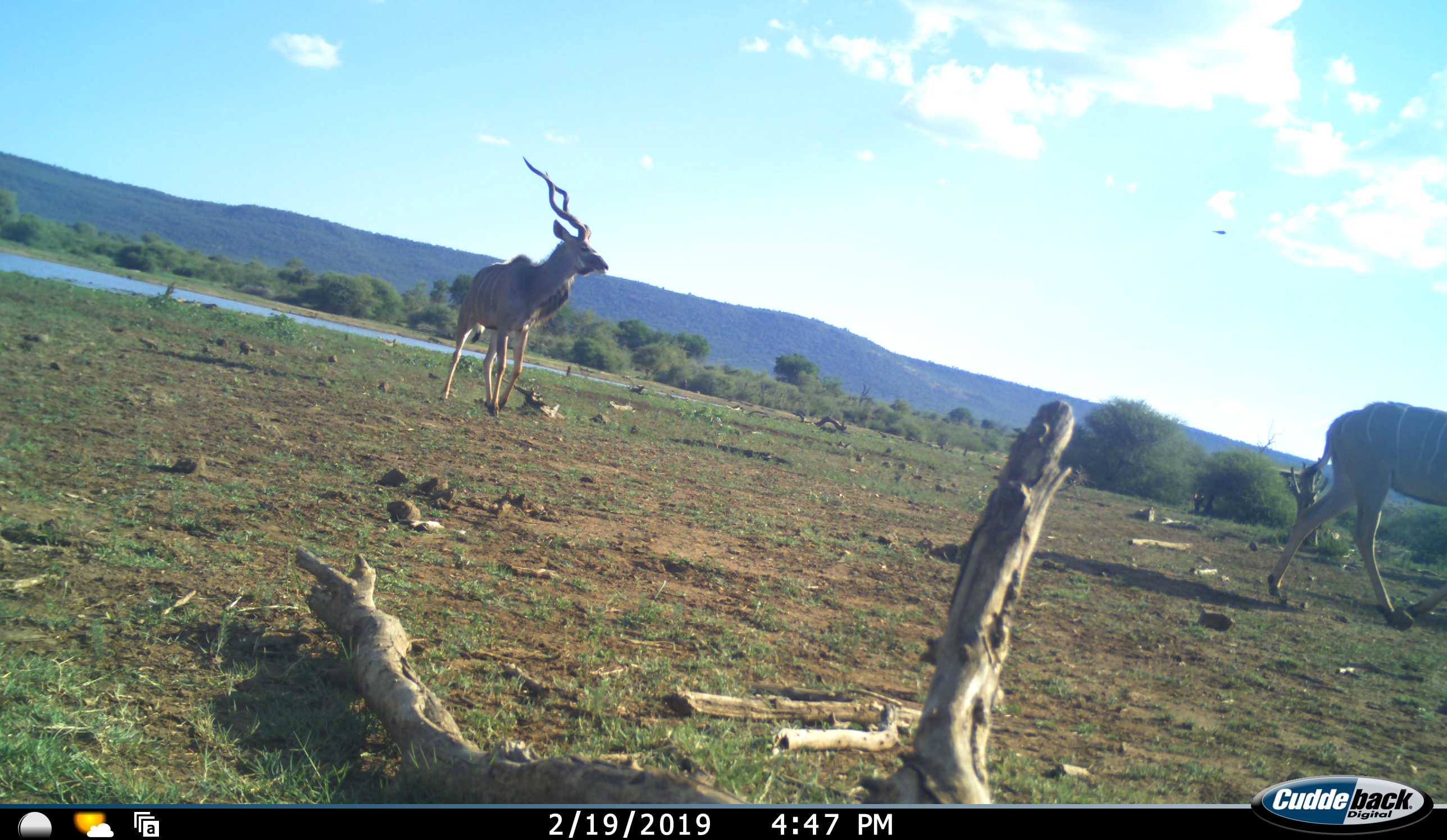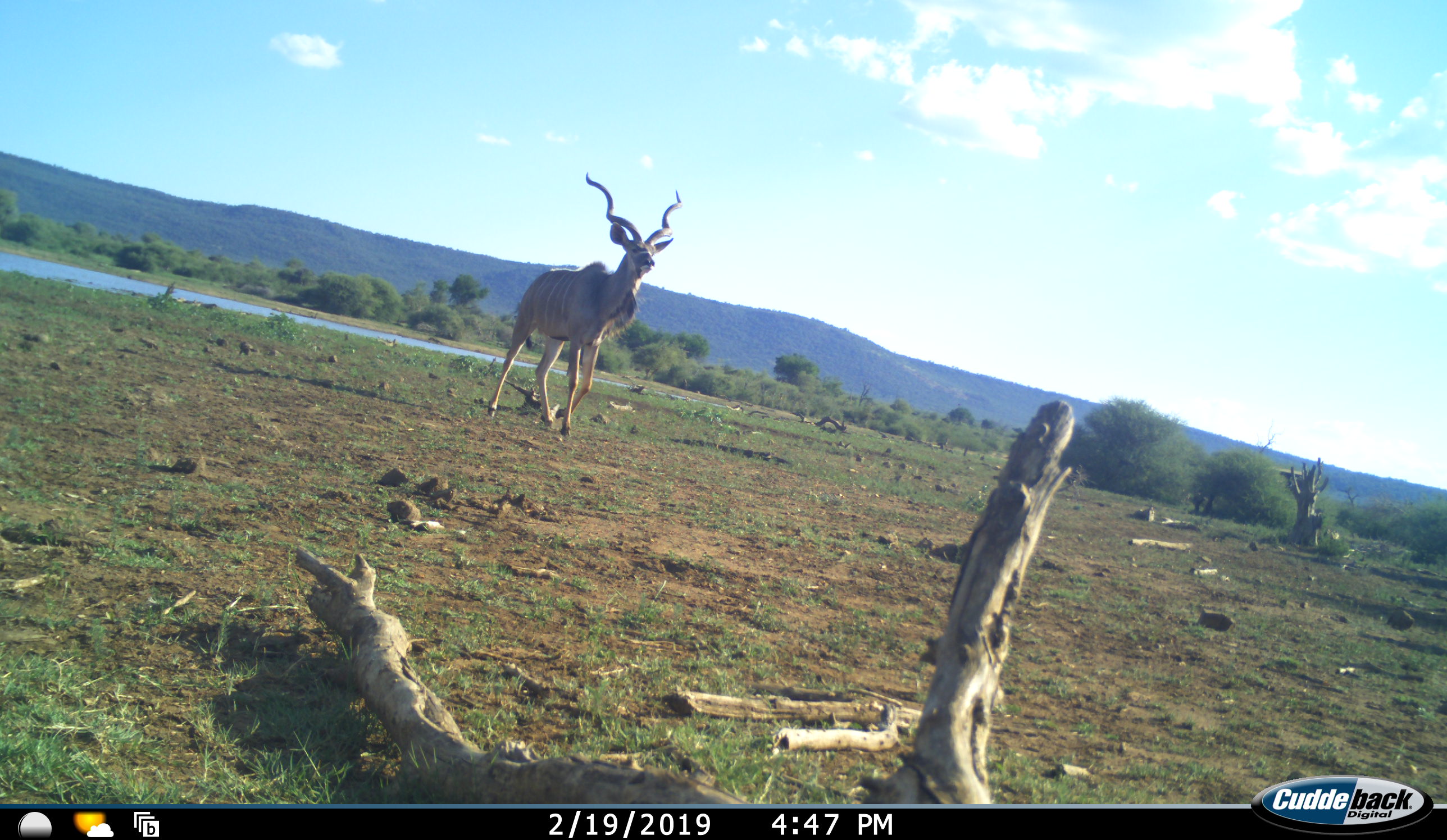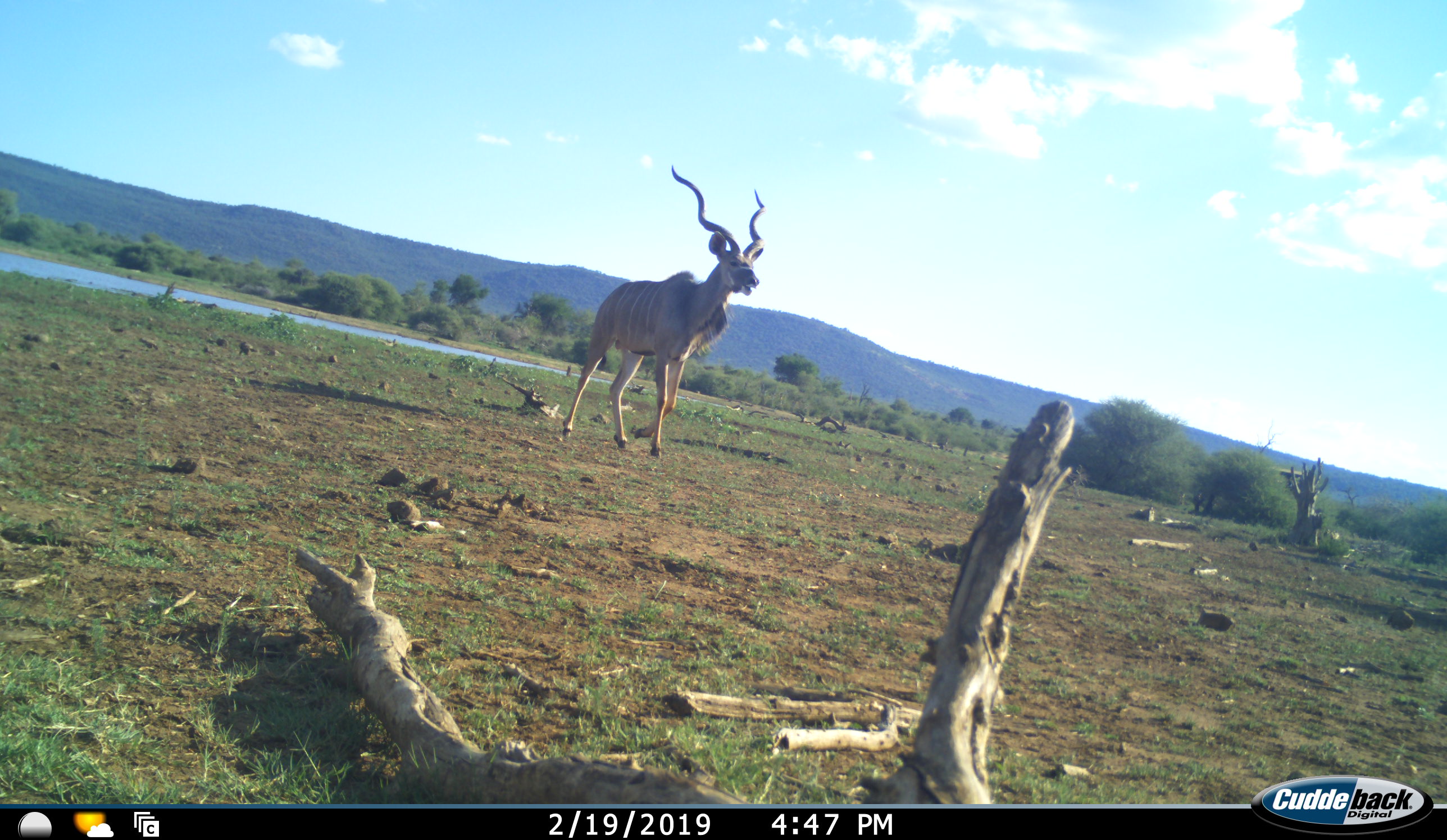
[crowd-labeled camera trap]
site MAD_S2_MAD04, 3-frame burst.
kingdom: Animalia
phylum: Chordata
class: Mammalia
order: Artiodactyla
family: Bovidae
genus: Tragelaphus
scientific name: Tragelaphus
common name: kudu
Kudu (Tragelaphus), count 2. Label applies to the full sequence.